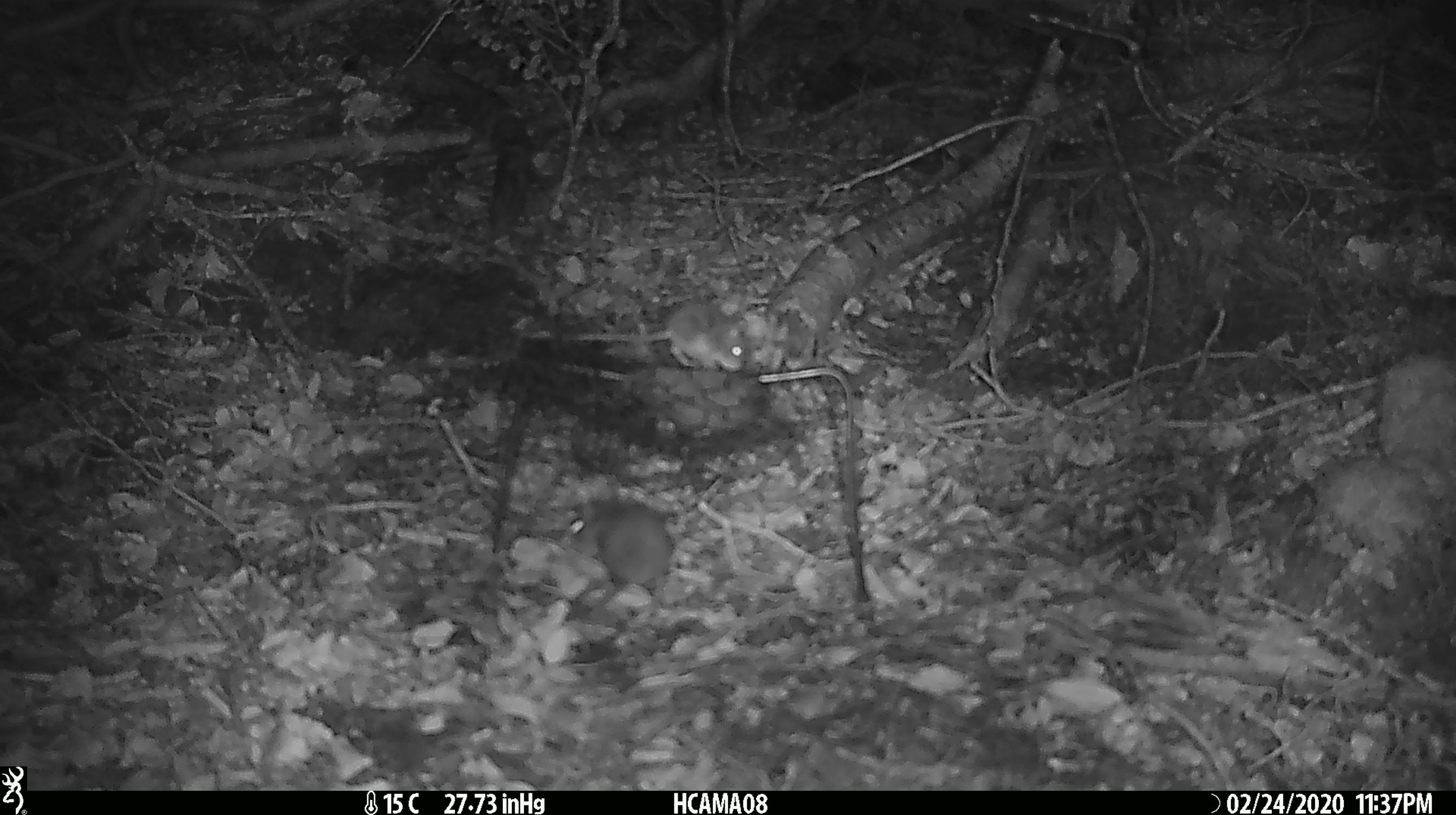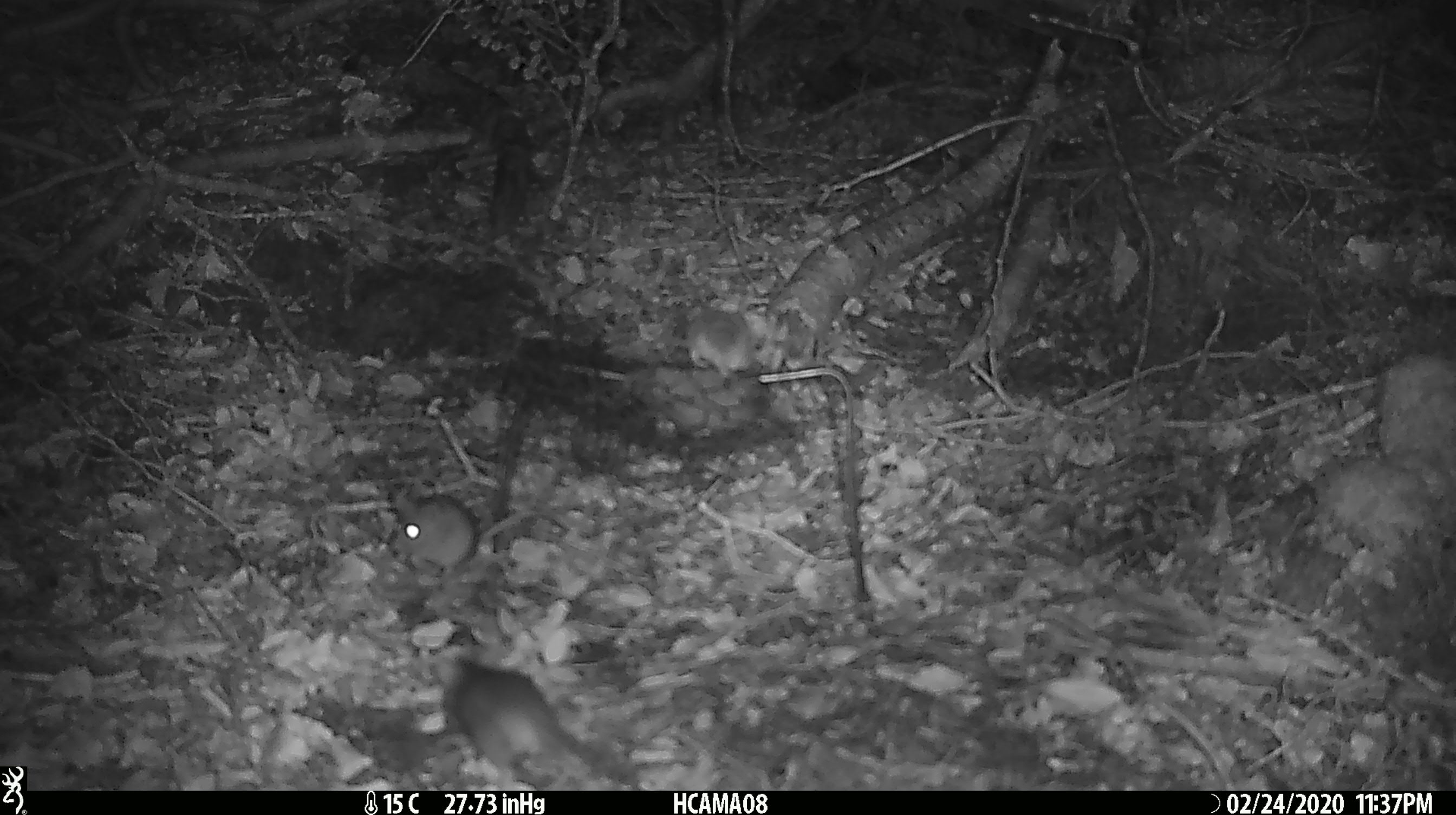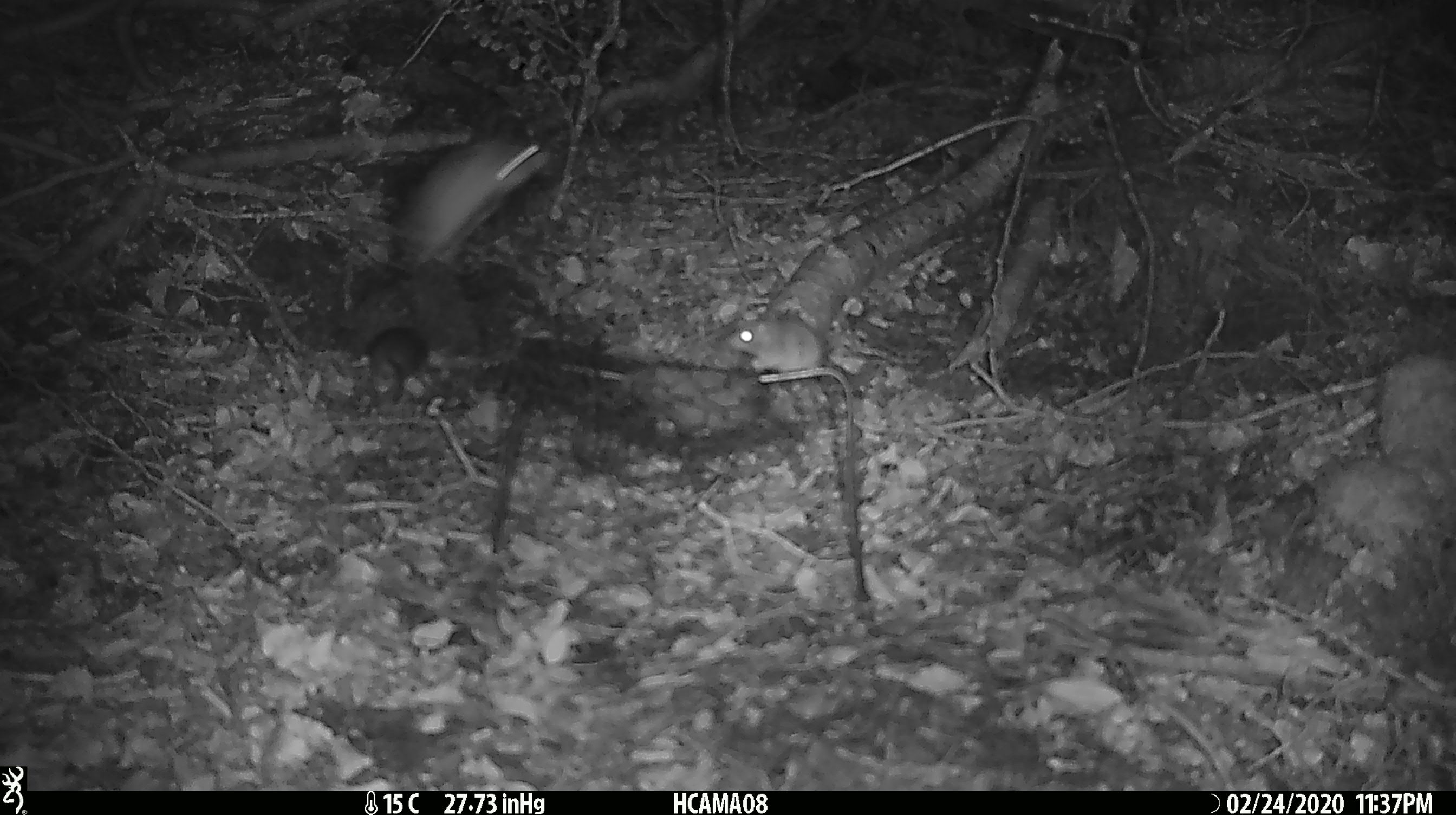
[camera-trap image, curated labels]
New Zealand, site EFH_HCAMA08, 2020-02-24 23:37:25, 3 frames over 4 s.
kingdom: Animalia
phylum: Chordata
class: Mammalia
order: Rodentia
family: Muridae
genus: Mus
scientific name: Mus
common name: mouse